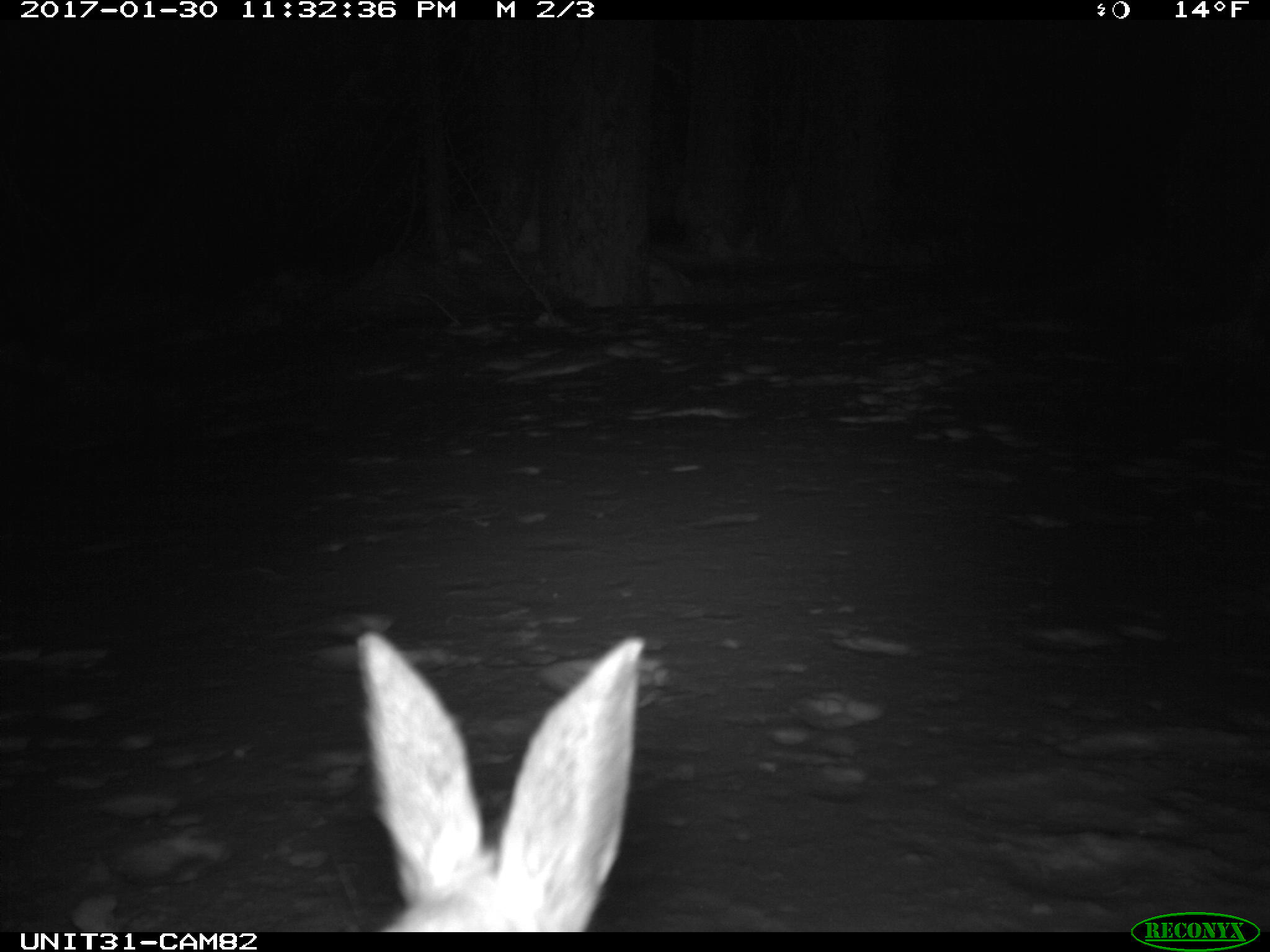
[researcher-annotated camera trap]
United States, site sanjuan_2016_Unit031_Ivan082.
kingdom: Animalia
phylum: Chordata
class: Mammalia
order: Lagomorpha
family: Leporidae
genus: Lepus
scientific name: Lepus americanus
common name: snowshoe hare